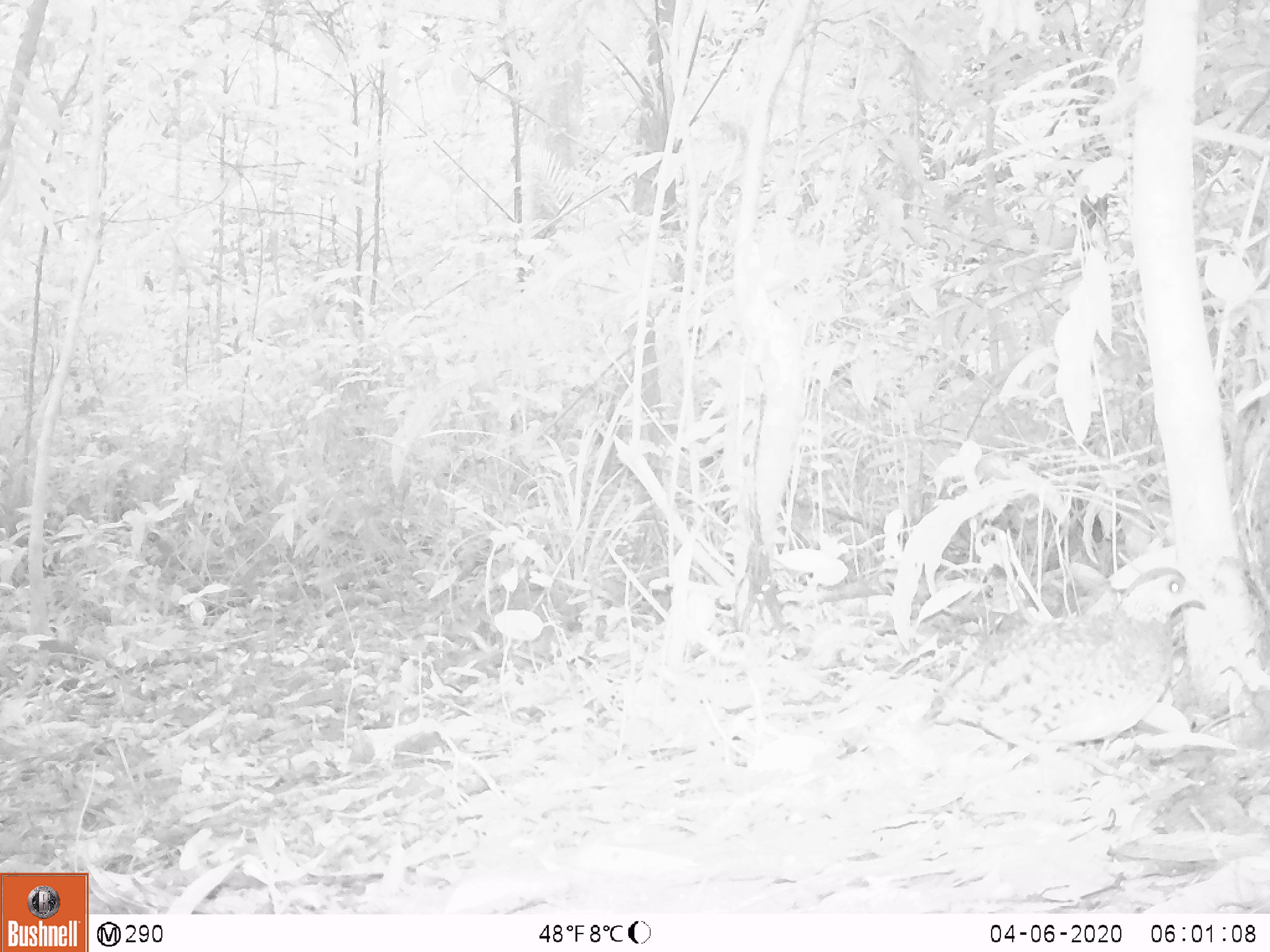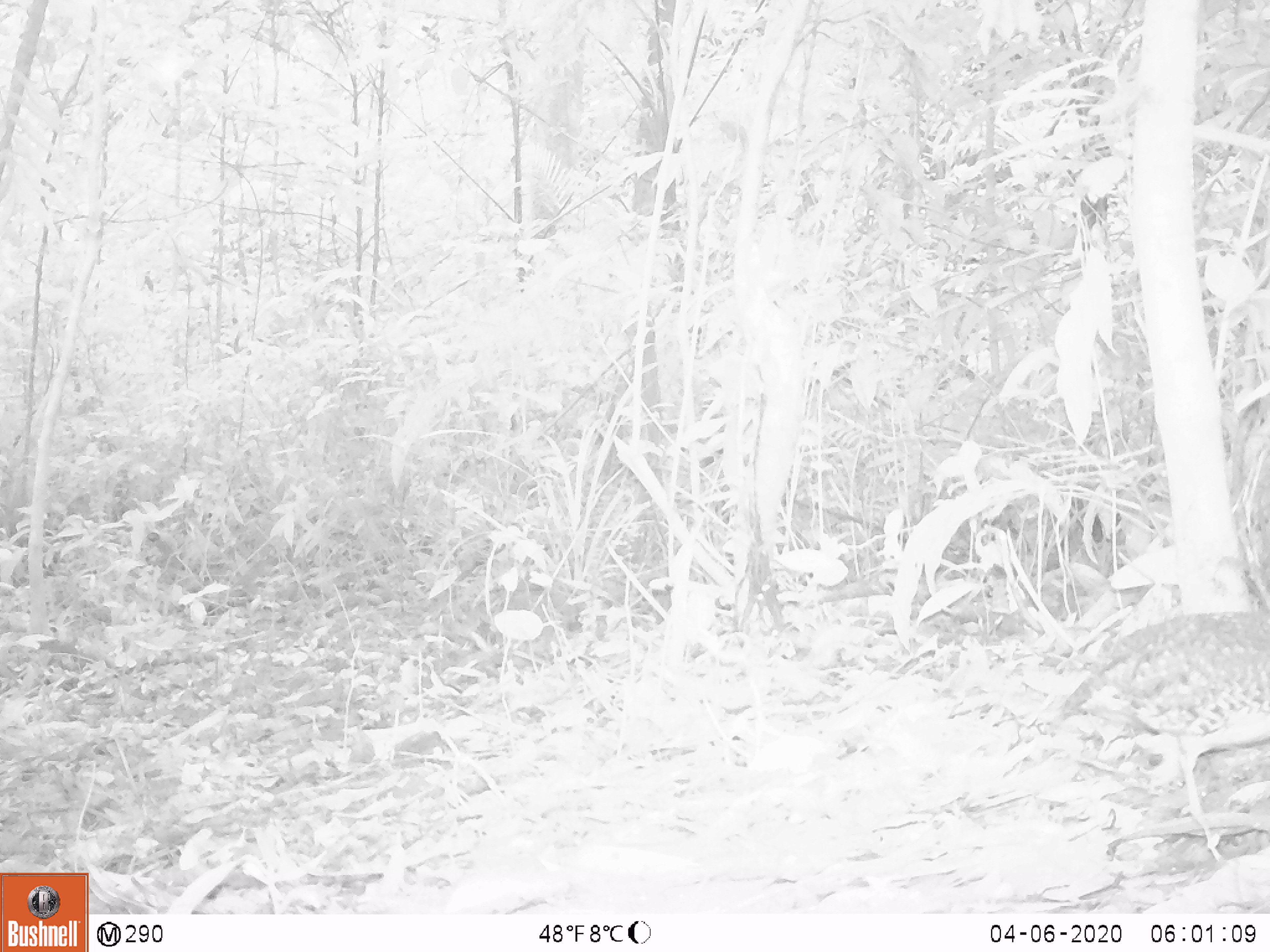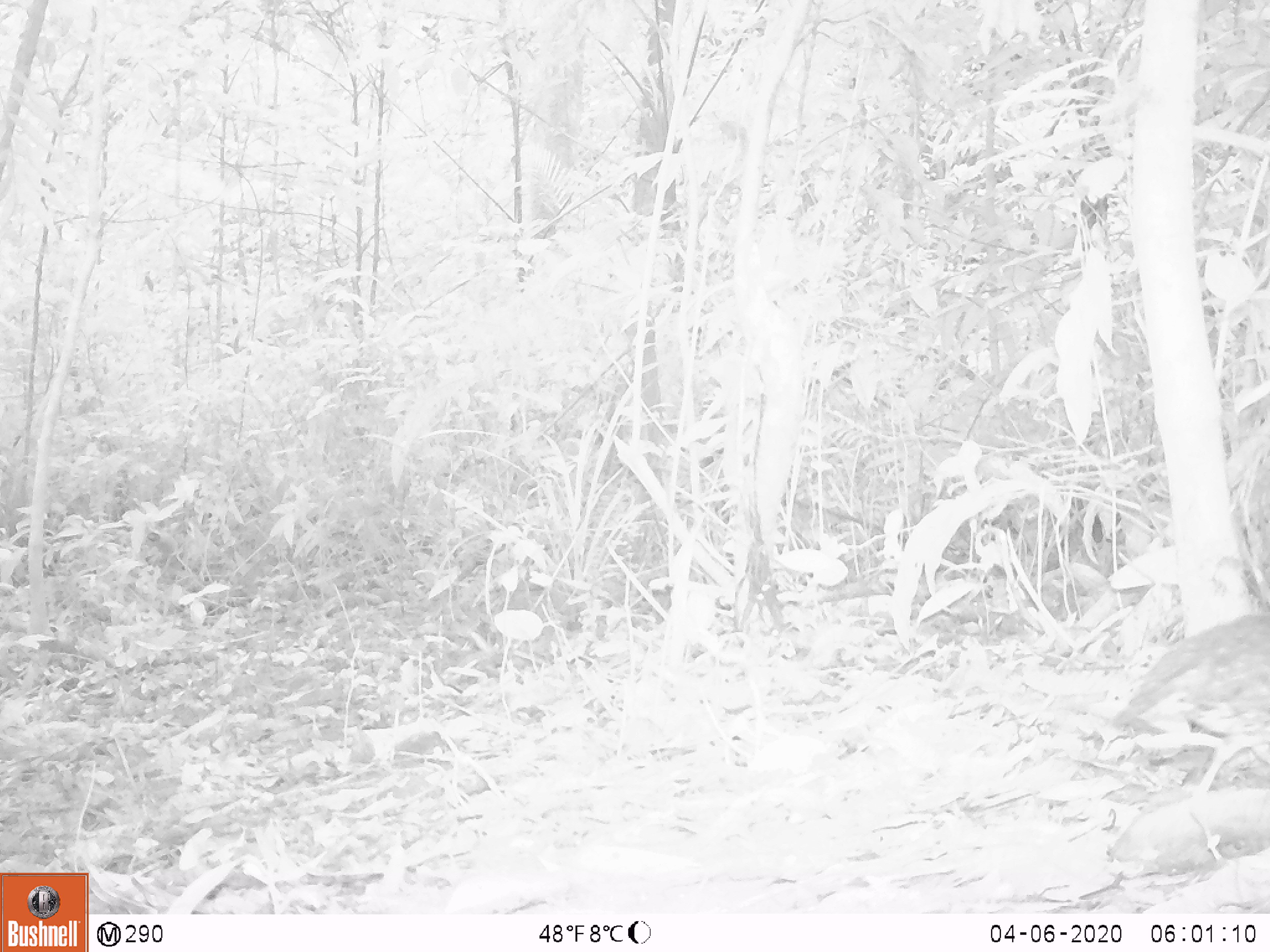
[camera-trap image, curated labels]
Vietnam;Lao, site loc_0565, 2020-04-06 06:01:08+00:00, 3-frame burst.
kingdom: Animalia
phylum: Chordata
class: Aves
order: Galliformes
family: Phasianidae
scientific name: Phasianidae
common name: partridge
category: unidentified partridge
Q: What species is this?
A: Unidentified partridge (partridge) (Phasianidae).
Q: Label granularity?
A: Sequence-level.